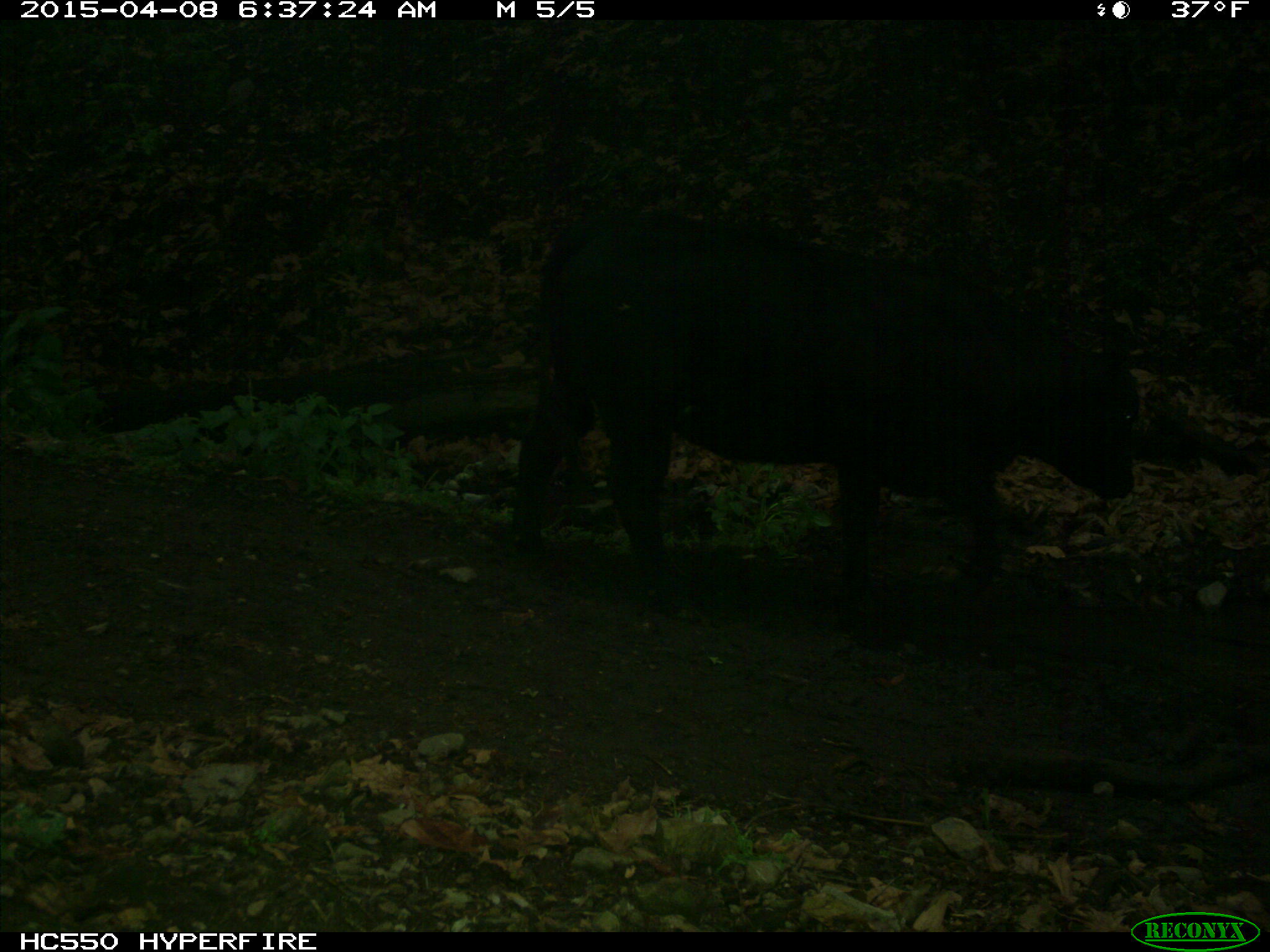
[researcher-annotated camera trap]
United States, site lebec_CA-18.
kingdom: Animalia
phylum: Chordata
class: Mammalia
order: Artiodactyla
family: Bovidae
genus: Bos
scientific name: Bos taurus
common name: domestic cow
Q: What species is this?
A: Bos taurus (domestic cow).